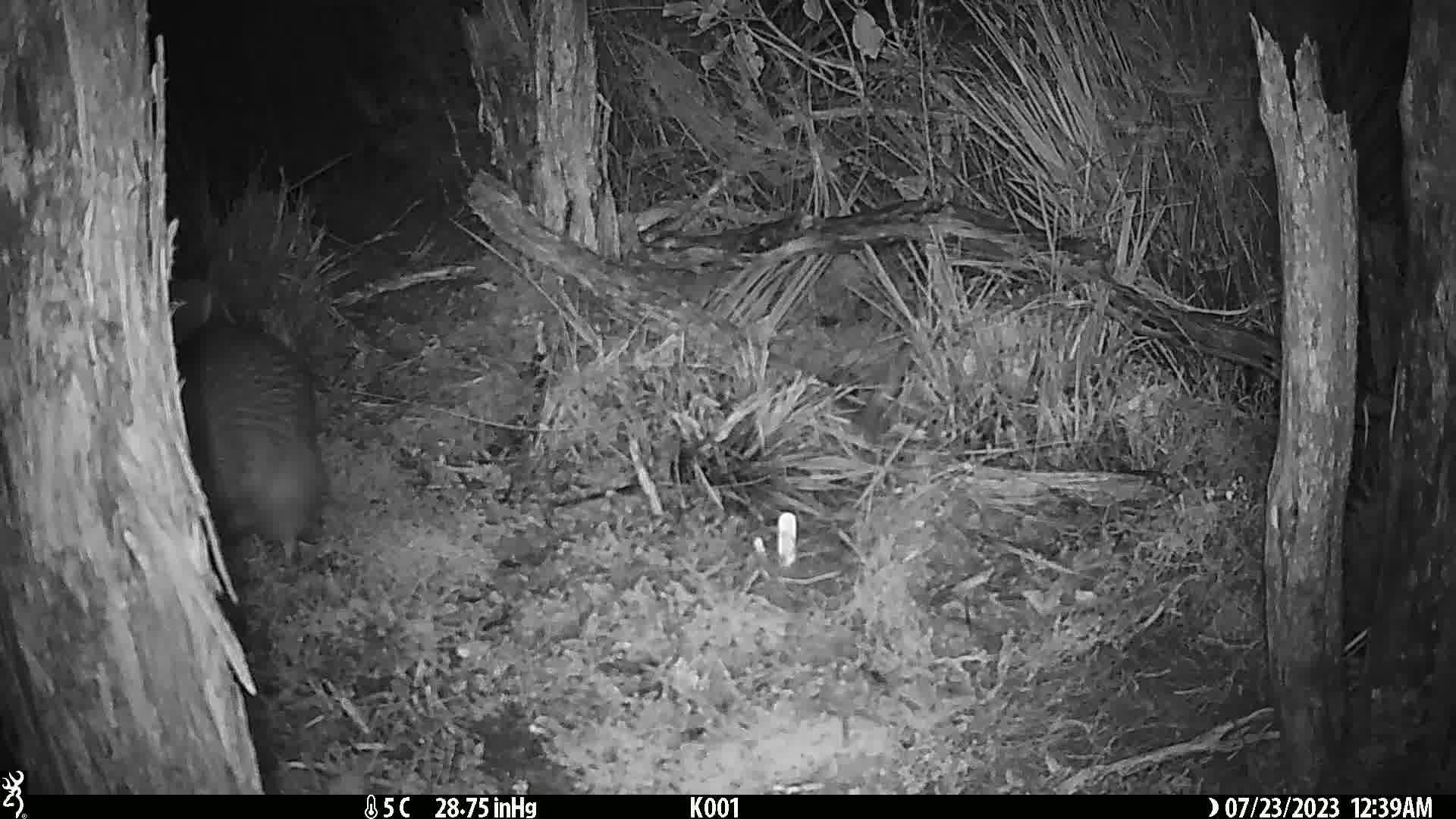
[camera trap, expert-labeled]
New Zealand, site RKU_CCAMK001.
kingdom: Animalia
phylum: Chordata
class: Aves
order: Apterygiformes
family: Apterygidae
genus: Apteryx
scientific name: Apteryx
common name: kiwi